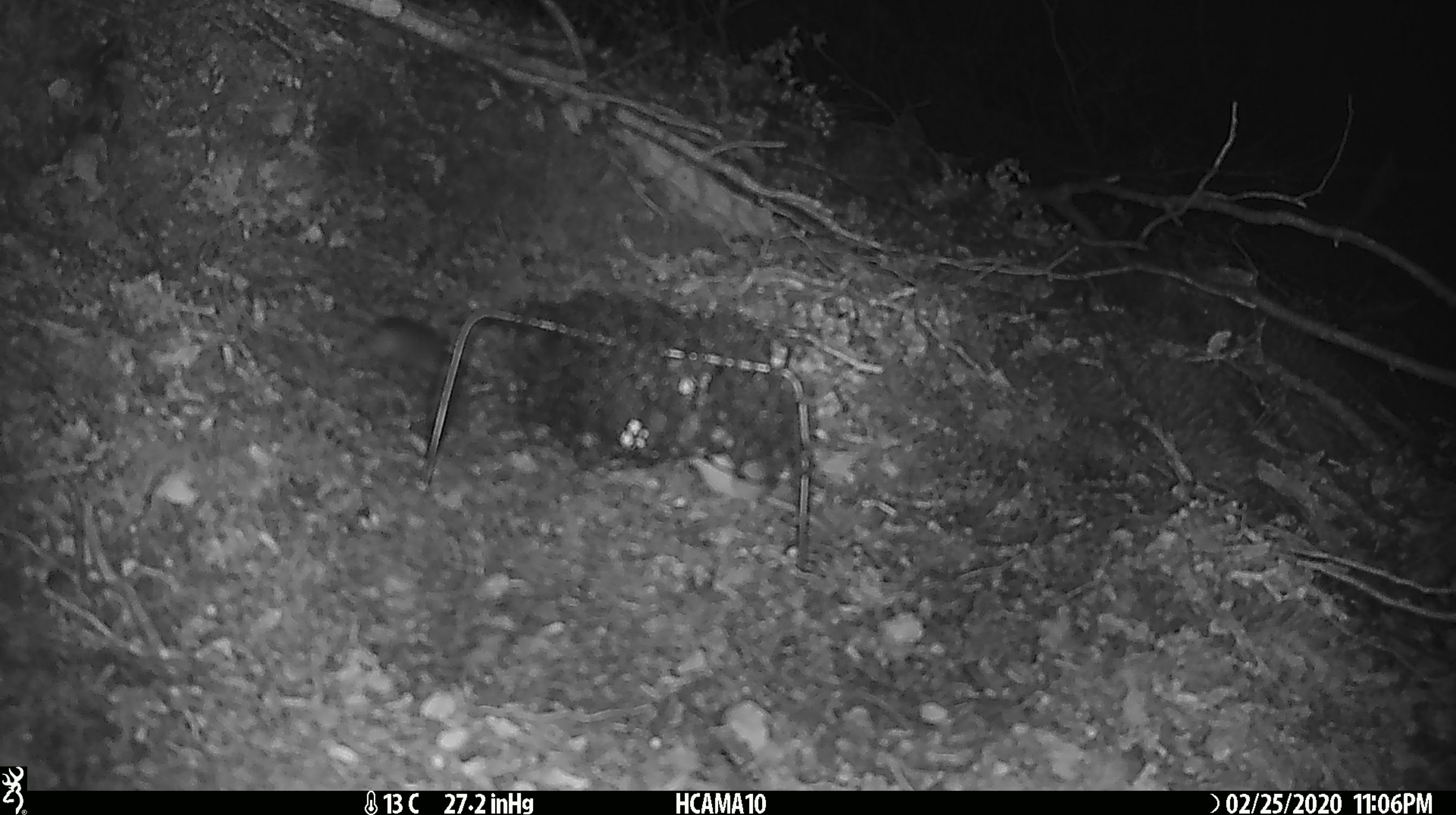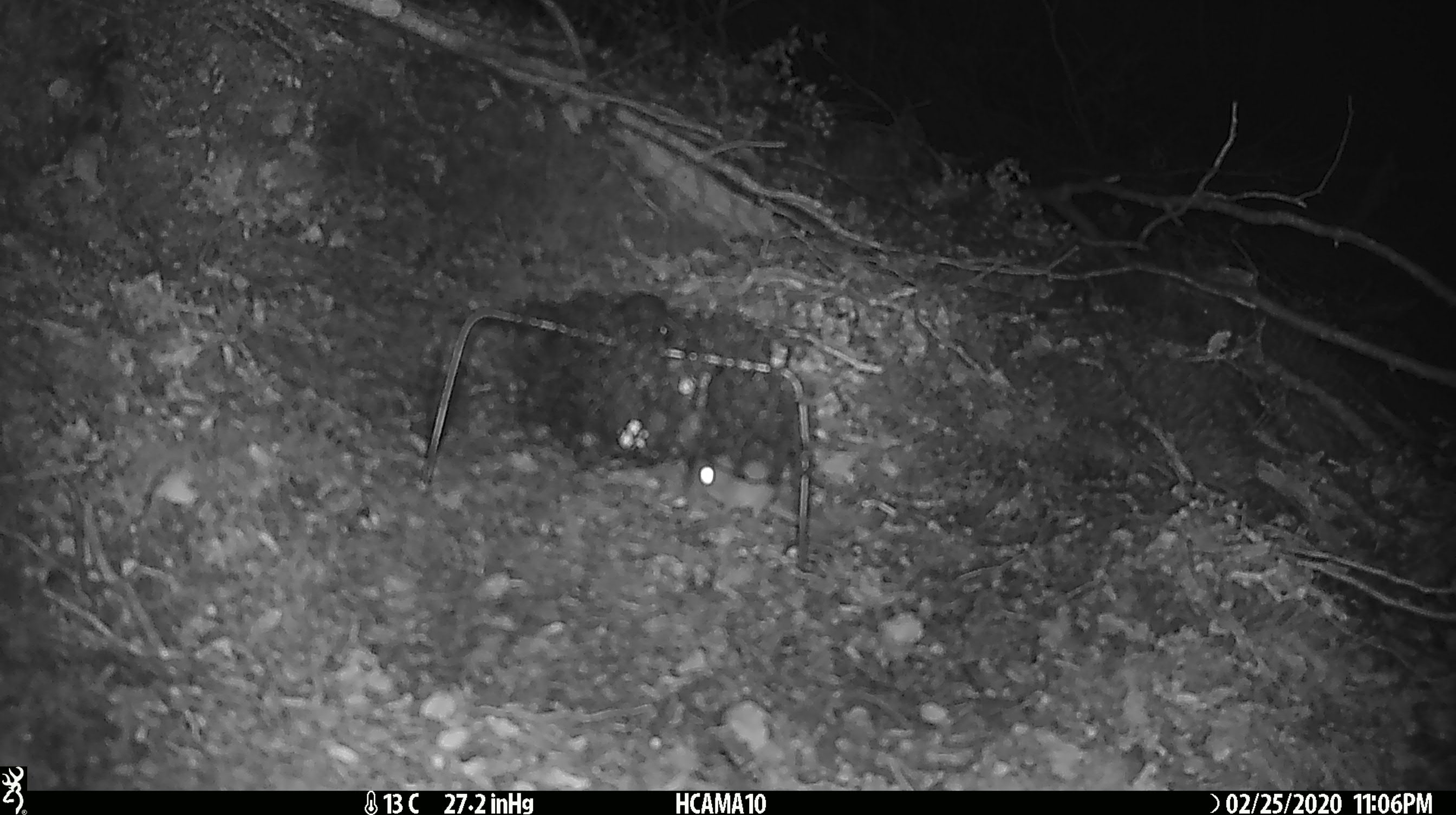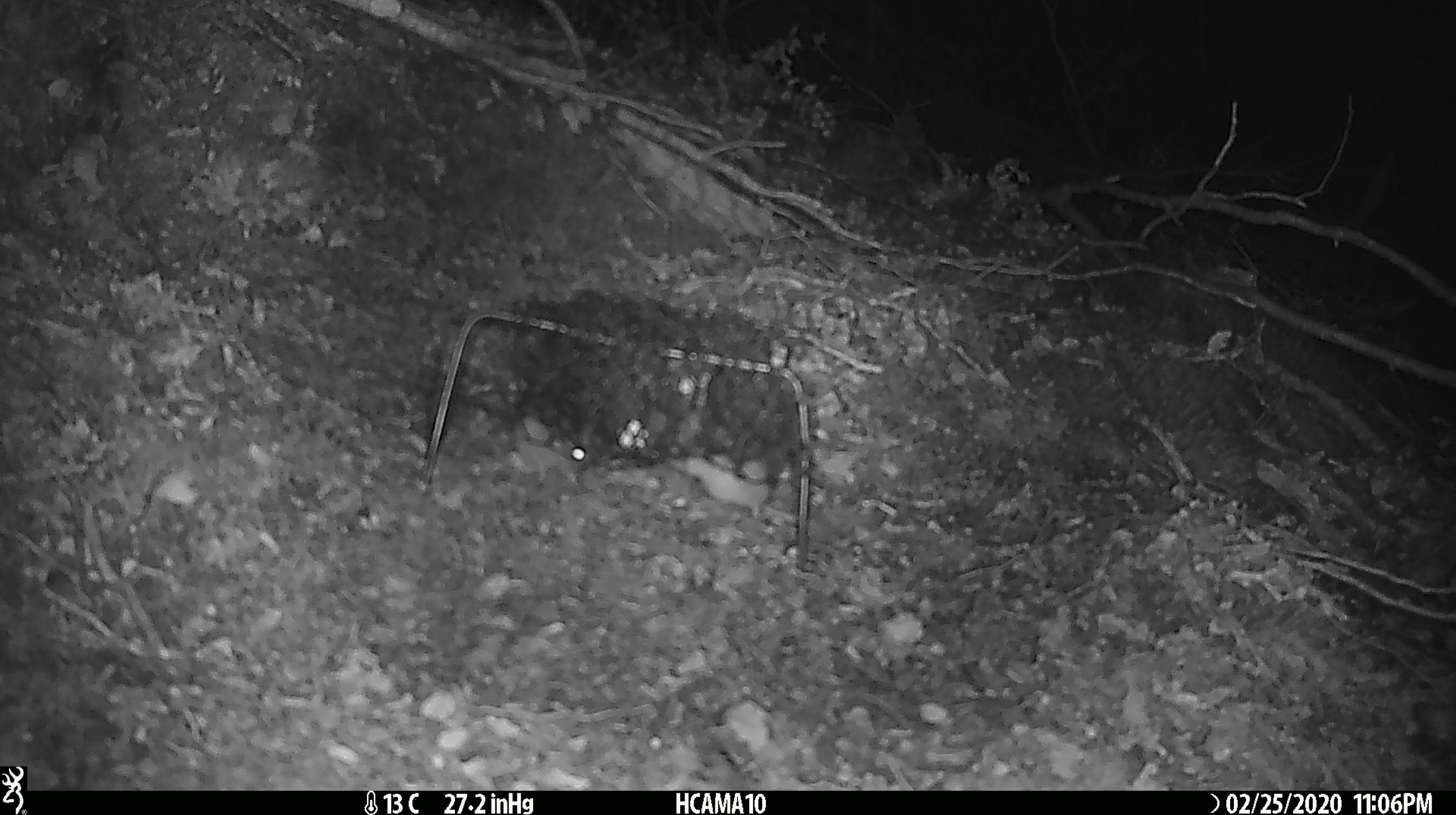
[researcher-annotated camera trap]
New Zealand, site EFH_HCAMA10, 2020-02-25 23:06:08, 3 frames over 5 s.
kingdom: Animalia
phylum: Chordata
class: Mammalia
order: Rodentia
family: Muridae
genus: Mus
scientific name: Mus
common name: mouse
Mouse (Mus).